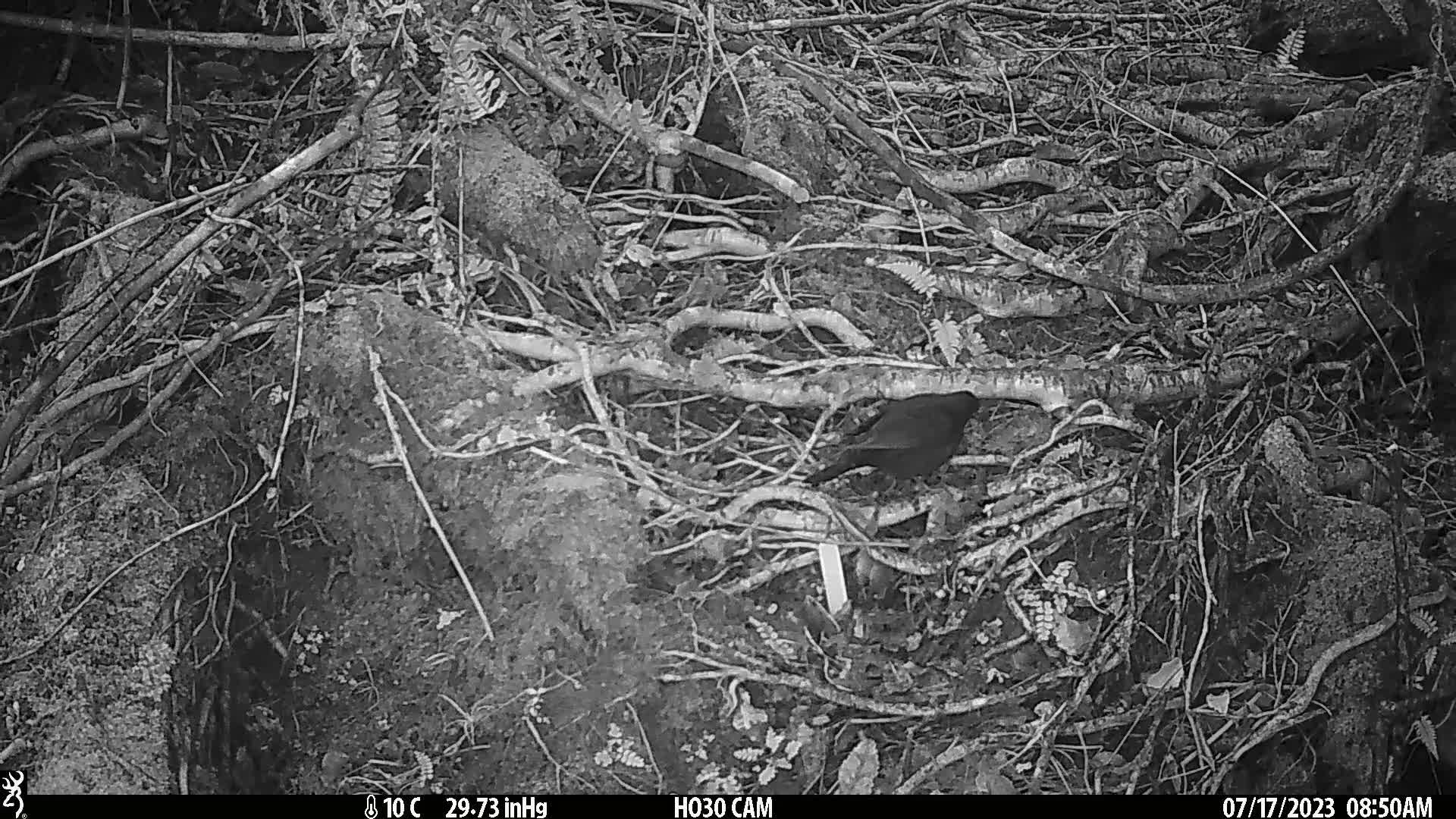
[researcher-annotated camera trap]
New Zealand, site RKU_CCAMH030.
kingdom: Animalia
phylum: Chordata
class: Aves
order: Passeriformes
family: Turdidae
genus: Turdus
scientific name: Turdus merula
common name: eurasian blackbird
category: blackbird